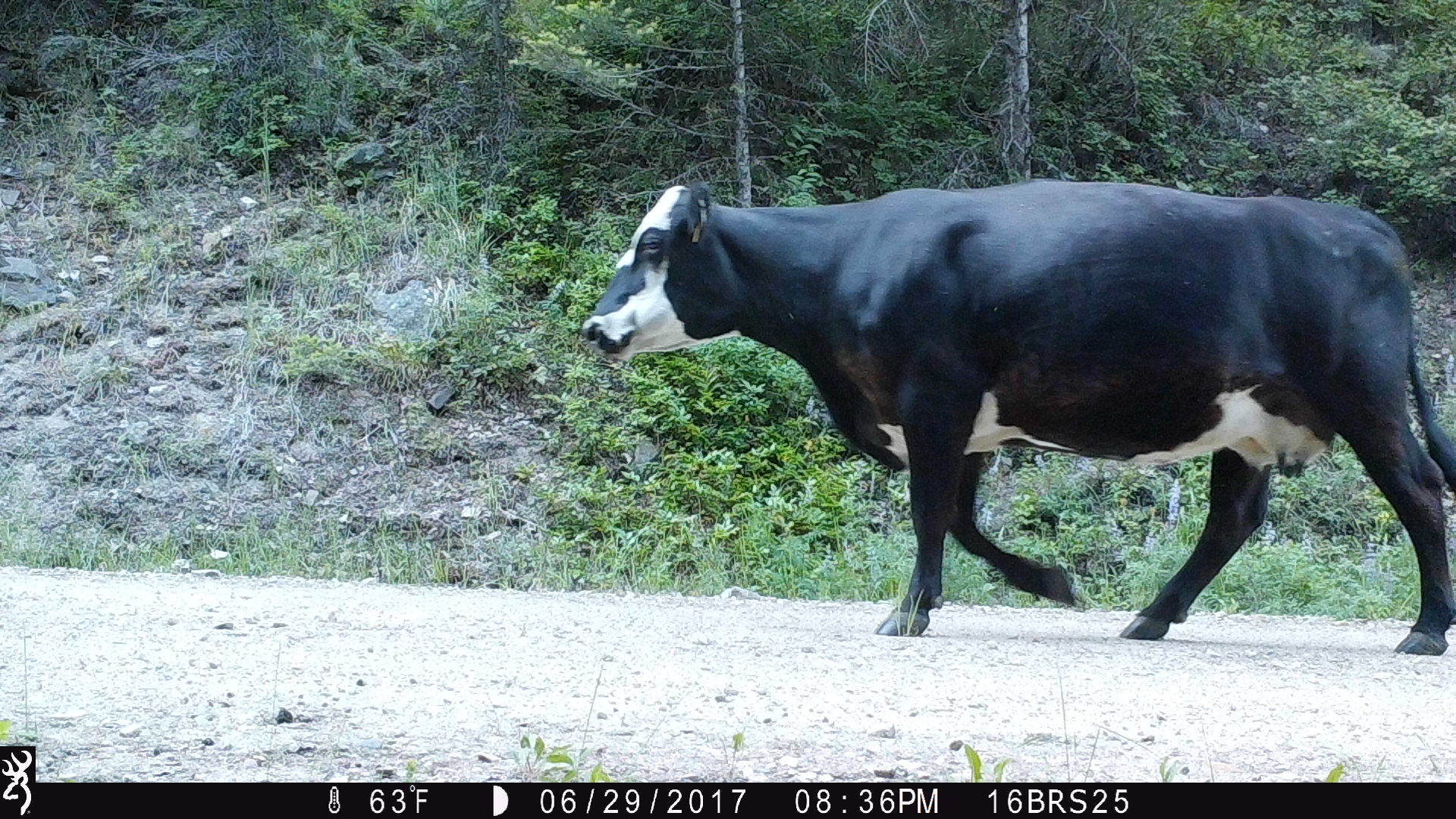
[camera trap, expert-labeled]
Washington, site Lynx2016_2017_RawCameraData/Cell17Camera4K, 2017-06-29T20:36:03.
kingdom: Animalia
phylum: Chordata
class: Mammalia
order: Artiodactyla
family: Bovidae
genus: Bos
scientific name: Bos taurus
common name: domestic cattle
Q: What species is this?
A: Domestic cattle (Bos taurus).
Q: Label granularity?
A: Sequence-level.